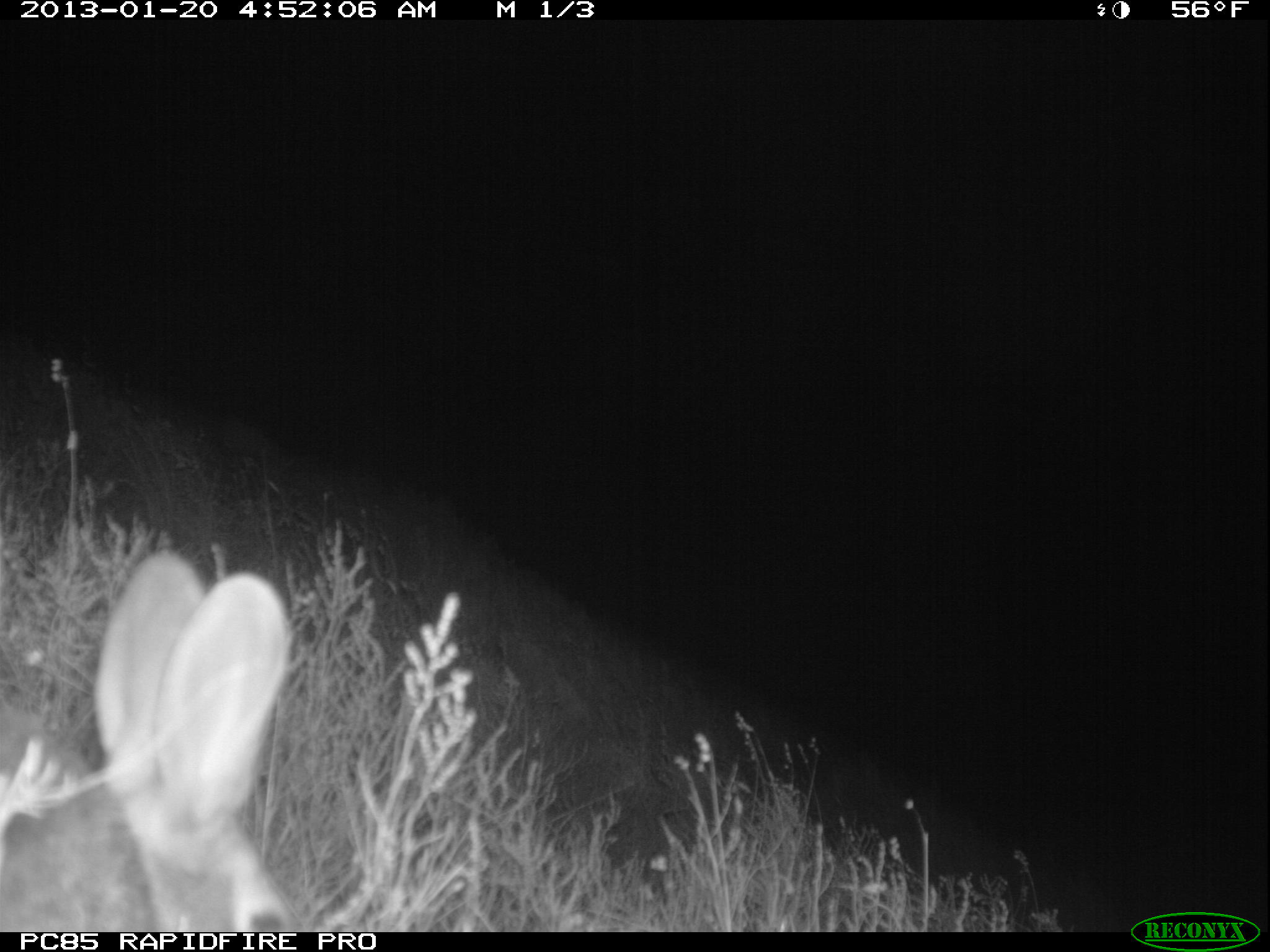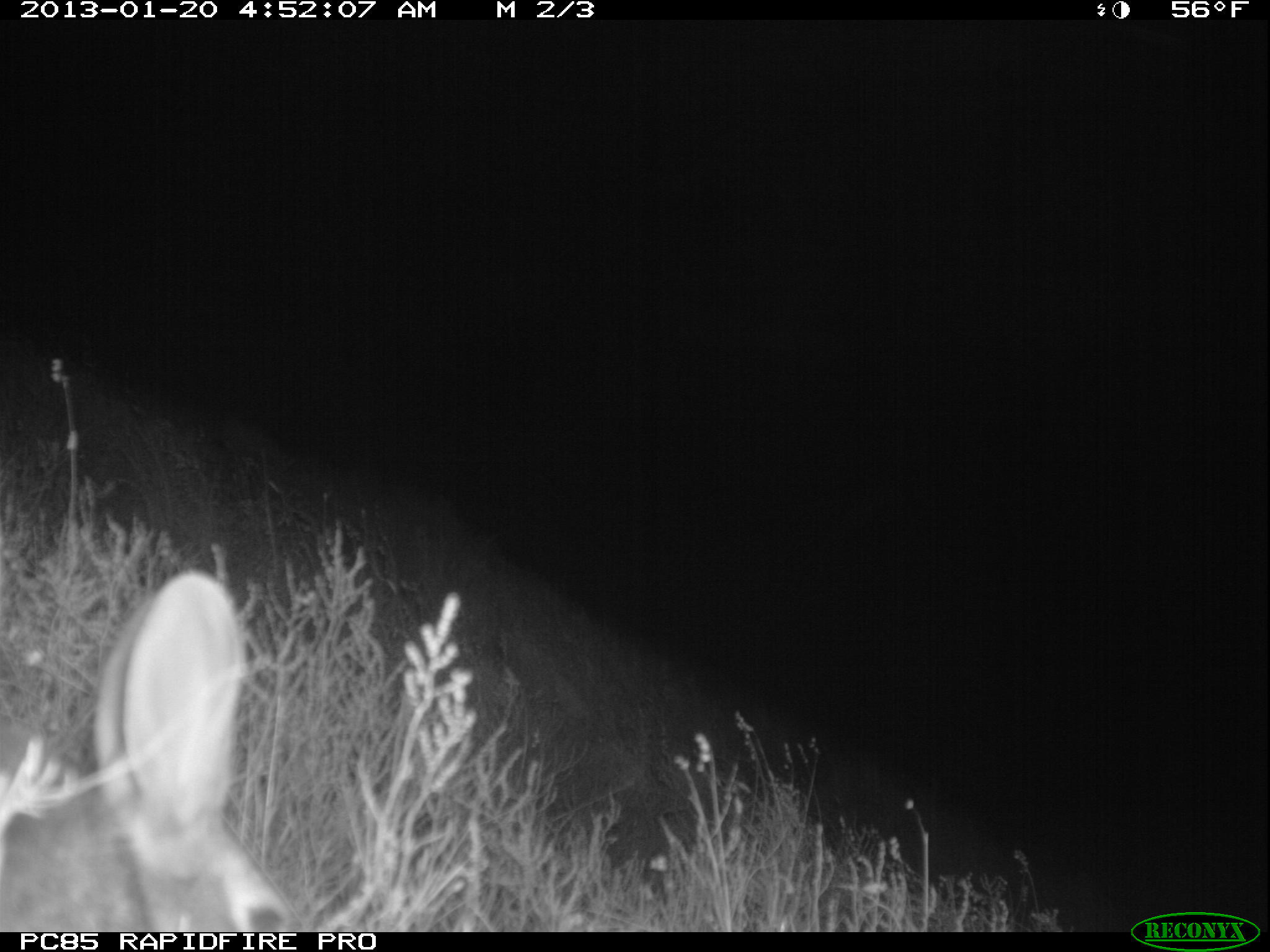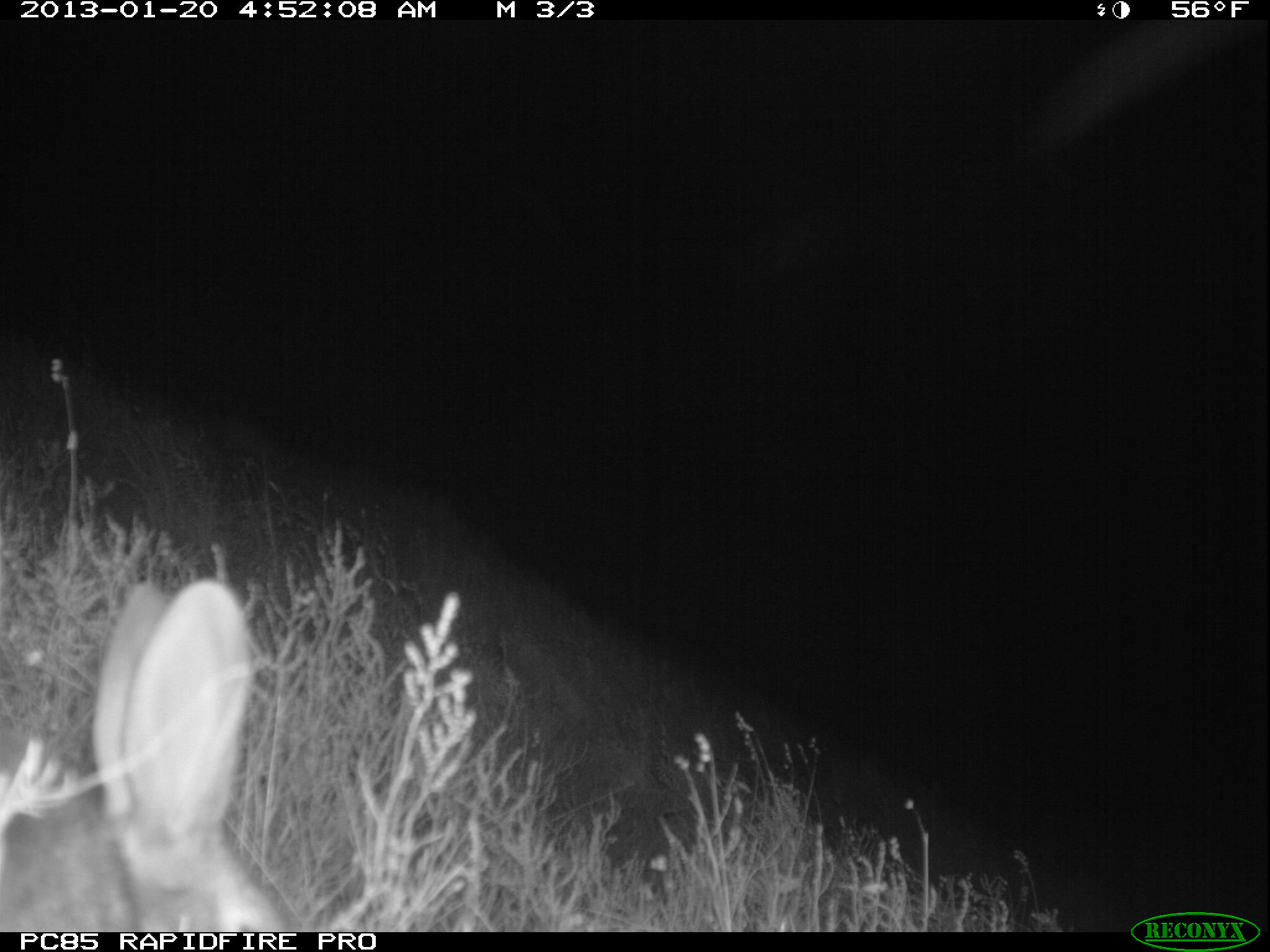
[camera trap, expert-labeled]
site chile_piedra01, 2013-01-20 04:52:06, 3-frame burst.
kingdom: Animalia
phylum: Chordata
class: Mammalia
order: Lagomorpha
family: Leporidae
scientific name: Leporidae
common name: rabbits and hares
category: rabbit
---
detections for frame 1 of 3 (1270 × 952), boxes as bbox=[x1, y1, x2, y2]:
rabbit: bbox=[0, 546, 297, 930]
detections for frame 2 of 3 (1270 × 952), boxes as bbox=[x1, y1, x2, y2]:
rabbit: bbox=[0, 571, 305, 928]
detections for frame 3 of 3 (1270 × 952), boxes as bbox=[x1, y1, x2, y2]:
rabbit: bbox=[0, 575, 291, 933]